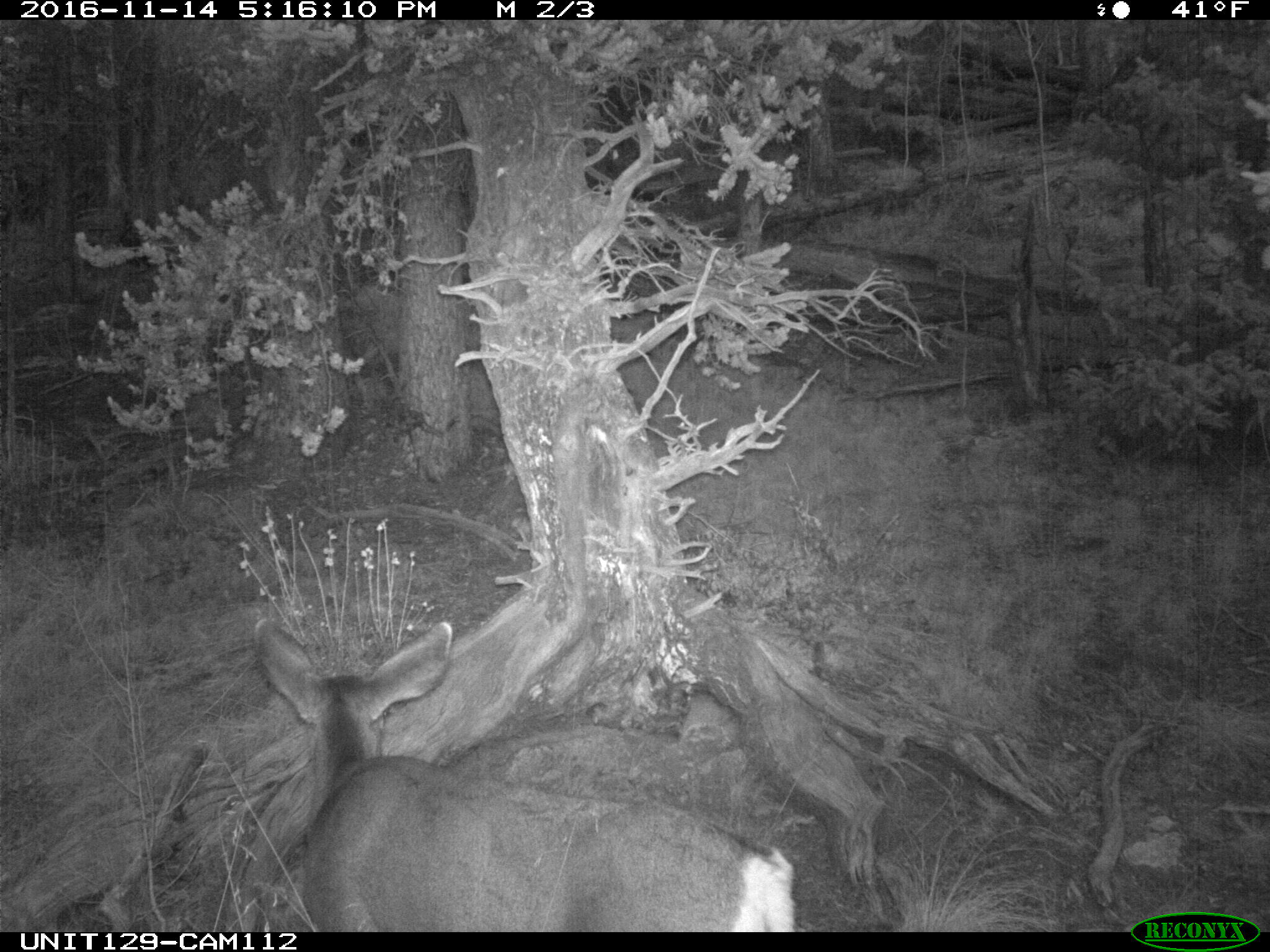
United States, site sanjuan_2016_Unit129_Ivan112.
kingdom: Animalia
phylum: Chordata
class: Mammalia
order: Artiodactyla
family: Cervidae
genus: Odocoileus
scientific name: Odocoileus hemionus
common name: mule deer